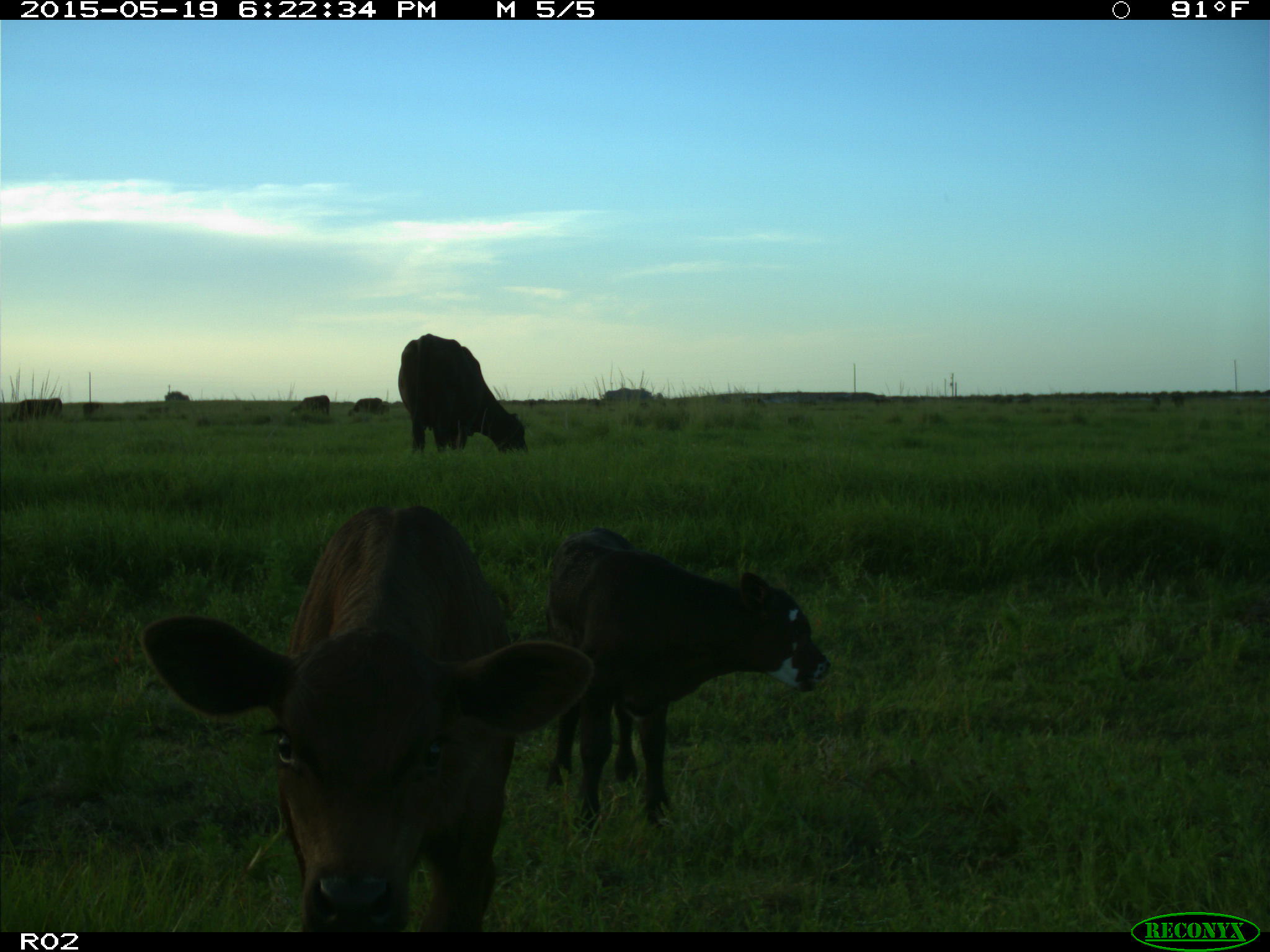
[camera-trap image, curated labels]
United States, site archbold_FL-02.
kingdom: Animalia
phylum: Chordata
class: Mammalia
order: Artiodactyla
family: Bovidae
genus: Bos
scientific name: Bos taurus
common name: domestic cow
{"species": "Bos taurus (domestic cow)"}